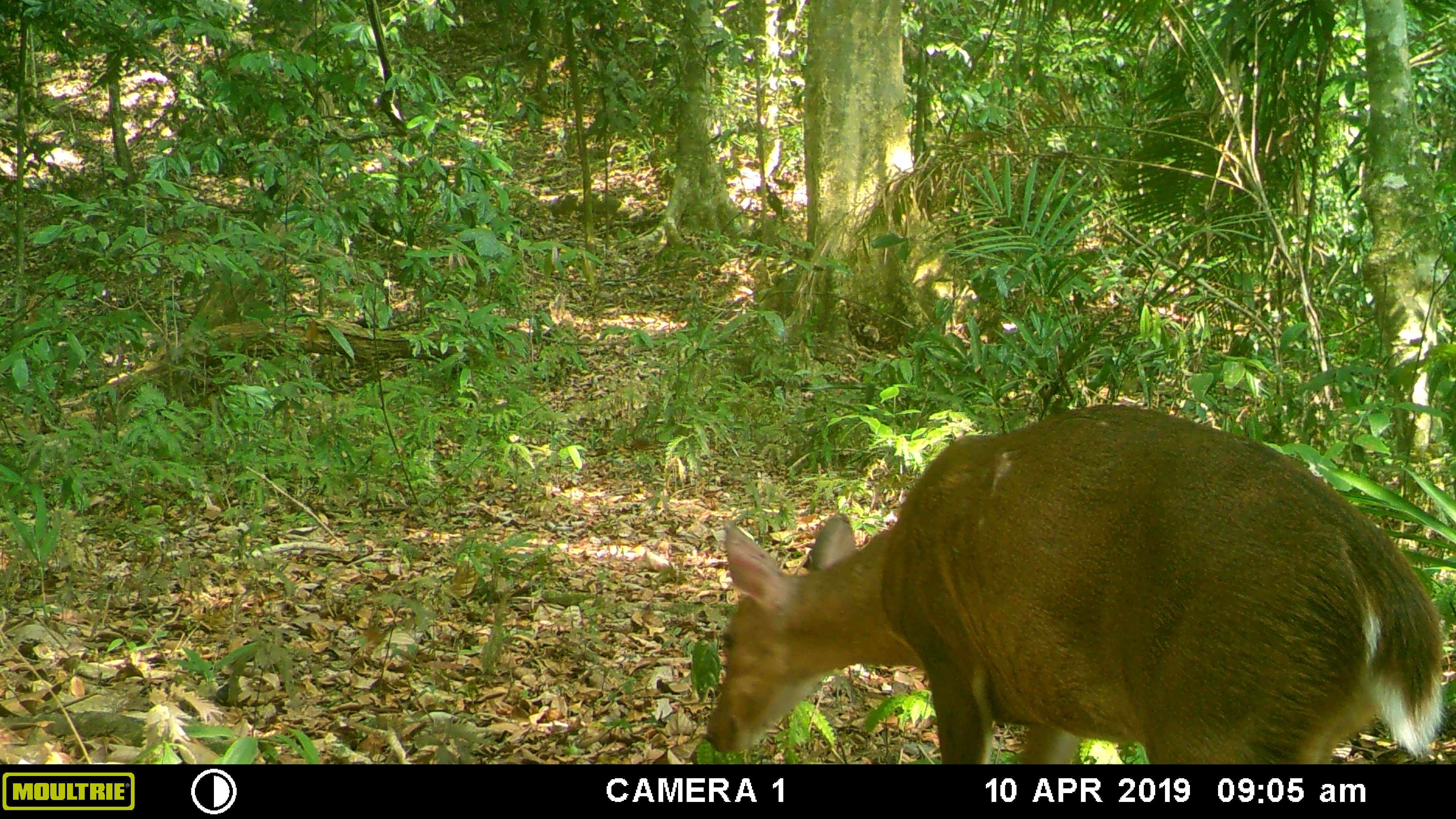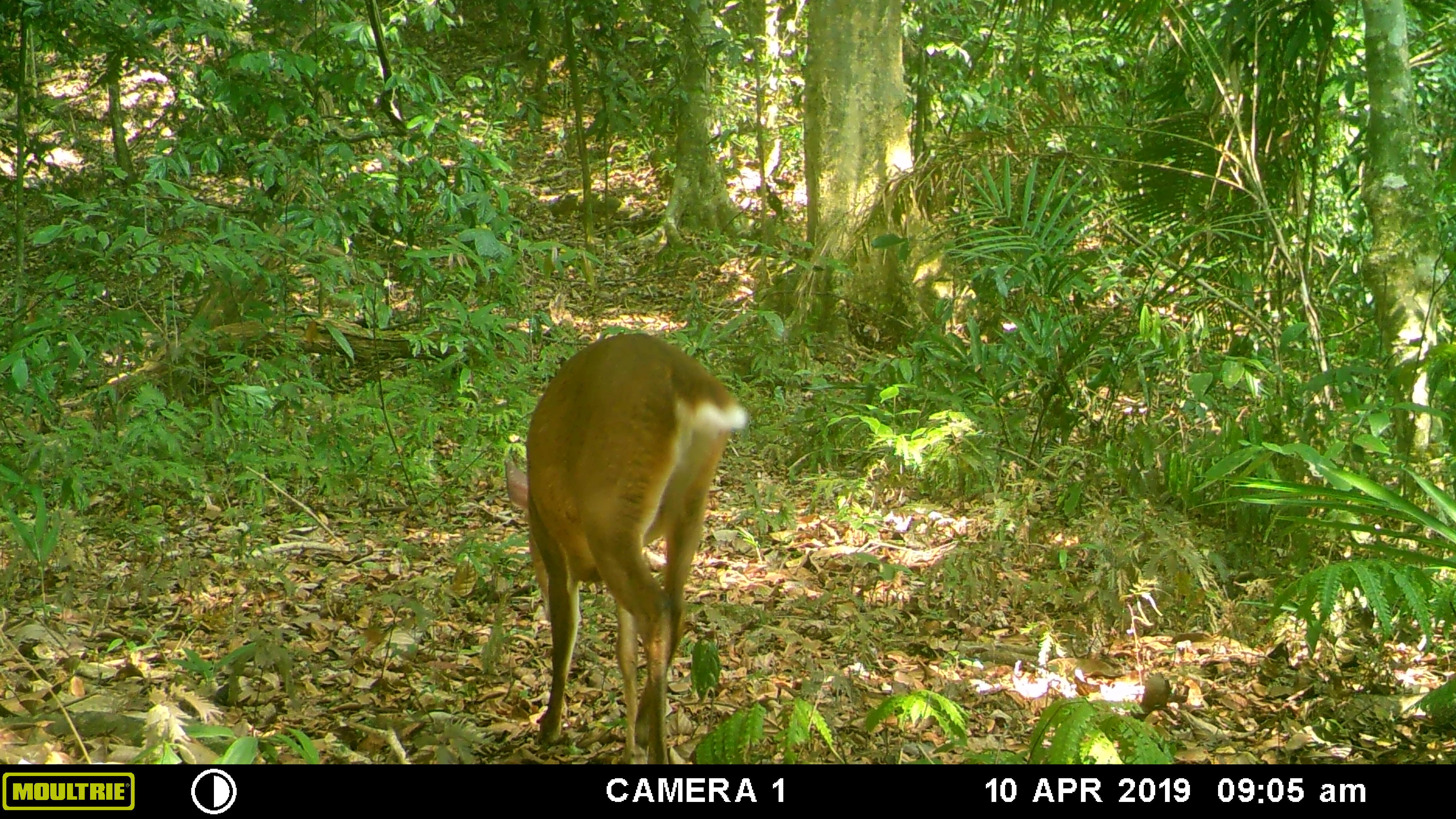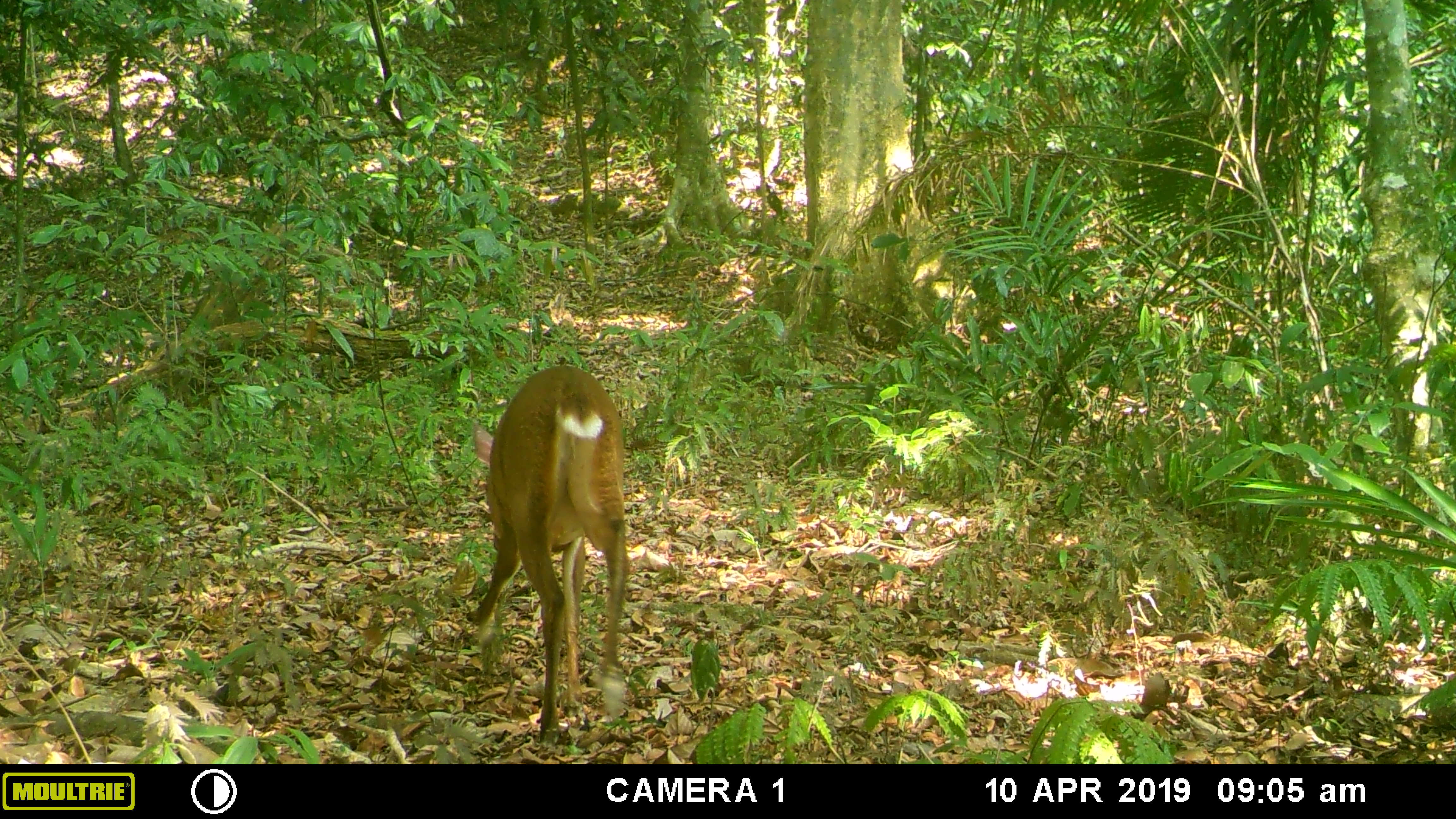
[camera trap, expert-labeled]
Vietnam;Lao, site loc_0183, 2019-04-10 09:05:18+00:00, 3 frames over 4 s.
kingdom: Animalia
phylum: Chordata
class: Mammalia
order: Artiodactyla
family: Cervidae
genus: Muntiacus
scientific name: Muntiacus vuquangensis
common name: large-antlered muntjac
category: large antlered muntjac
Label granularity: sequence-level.